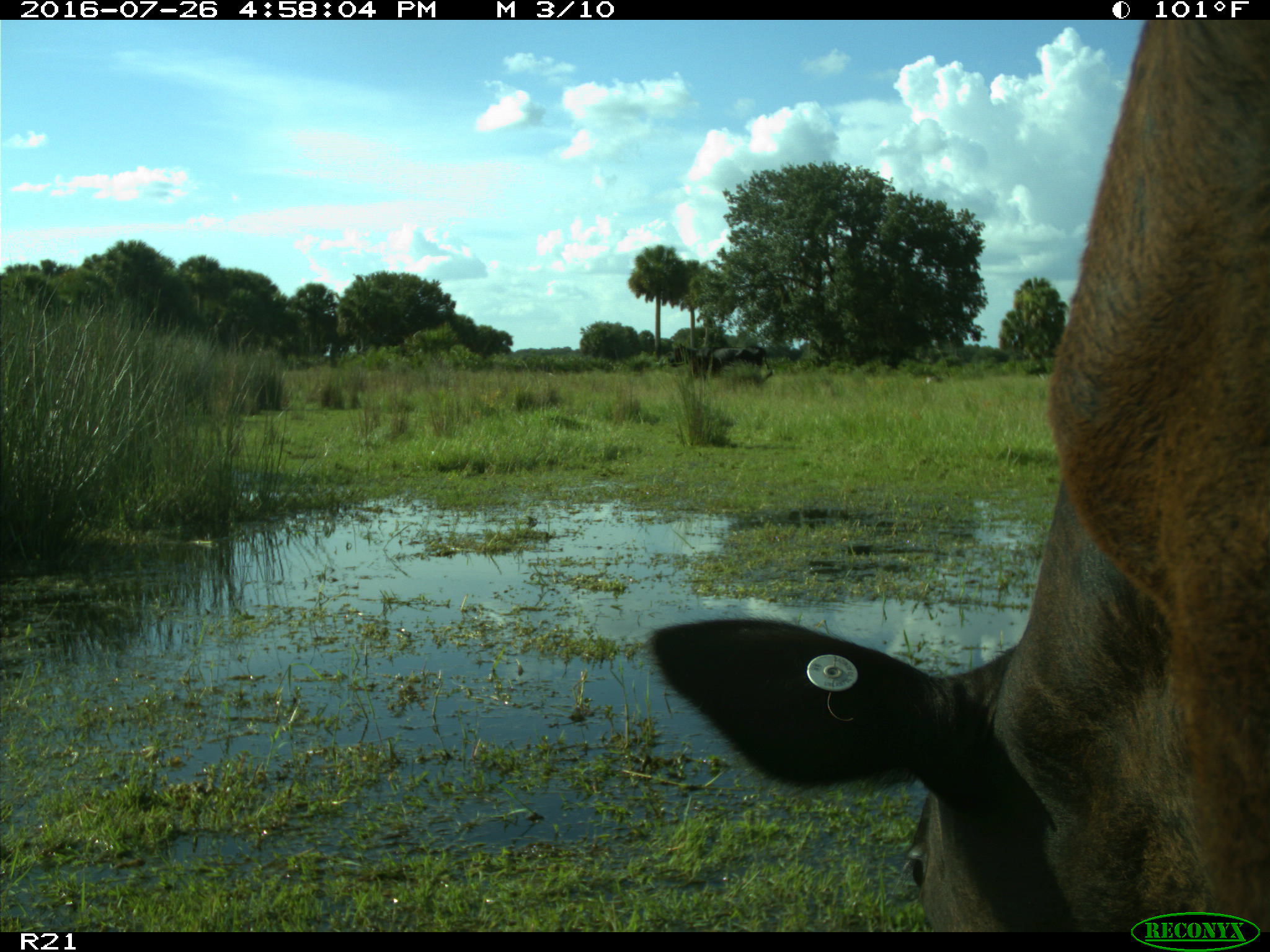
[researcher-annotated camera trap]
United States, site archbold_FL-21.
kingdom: Animalia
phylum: Chordata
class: Mammalia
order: Artiodactyla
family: Bovidae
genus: Bos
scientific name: Bos taurus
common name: domestic cow